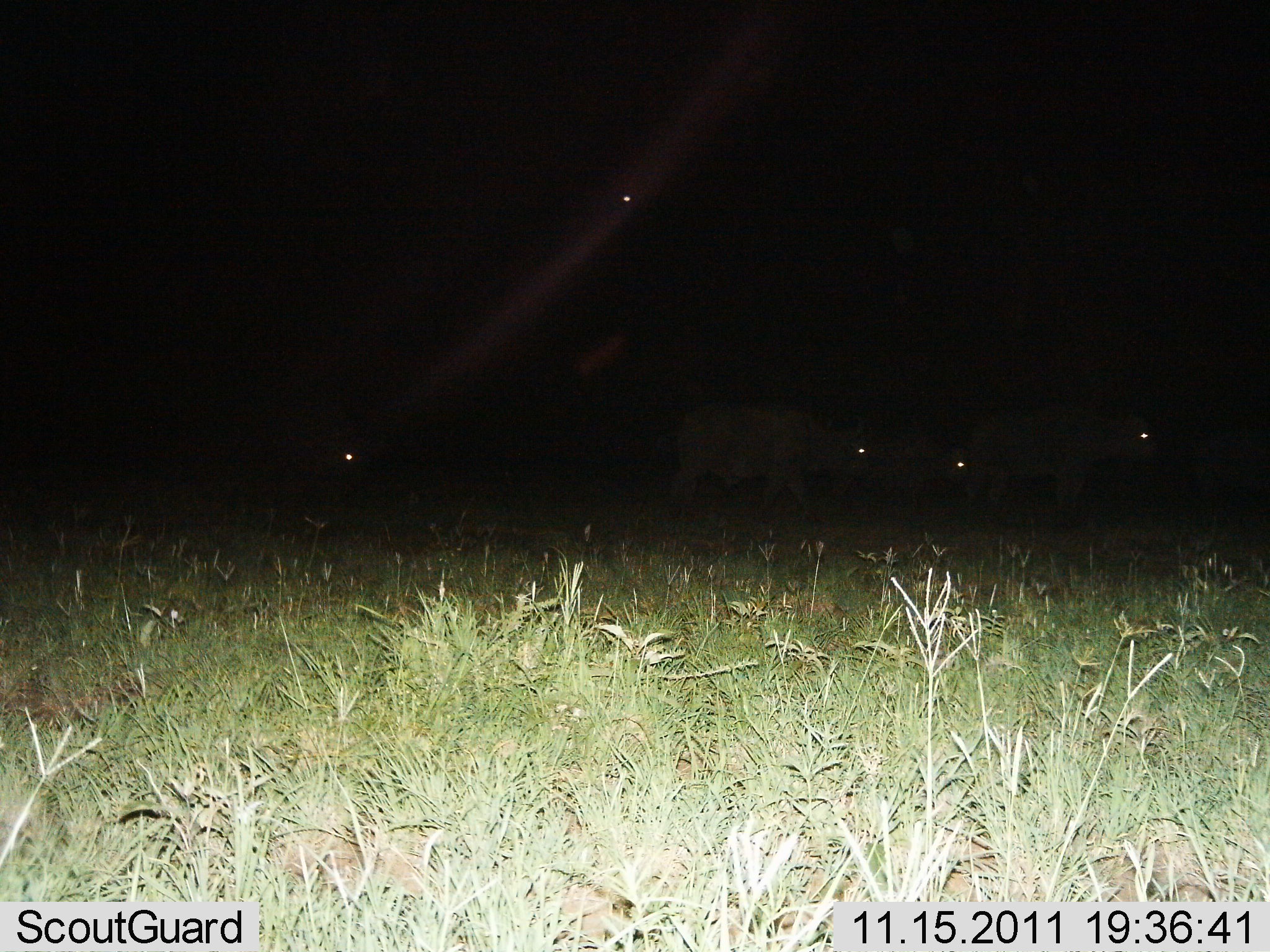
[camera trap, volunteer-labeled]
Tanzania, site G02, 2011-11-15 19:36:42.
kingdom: Animalia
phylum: Chordata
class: Mammalia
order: Artiodactyla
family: Bovidae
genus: Syncerus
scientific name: Syncerus caffer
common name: cape buffalo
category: buffalo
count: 4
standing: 50%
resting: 0%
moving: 62%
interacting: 0%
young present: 0%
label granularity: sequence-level